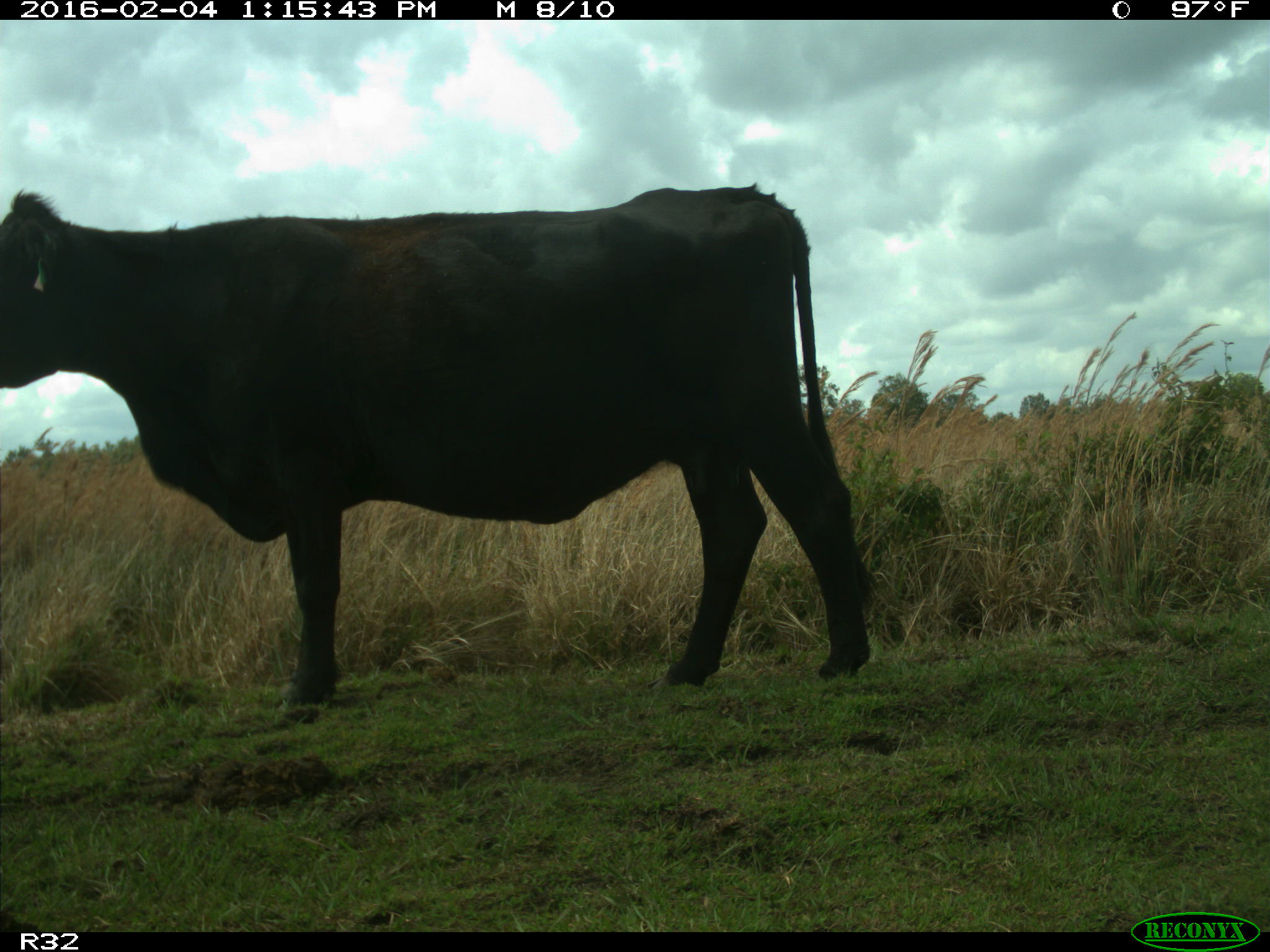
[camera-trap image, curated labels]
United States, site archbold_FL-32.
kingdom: Animalia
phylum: Chordata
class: Mammalia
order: Artiodactyla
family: Bovidae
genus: Bos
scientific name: Bos taurus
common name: domestic cow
Bos taurus (domestic cow).